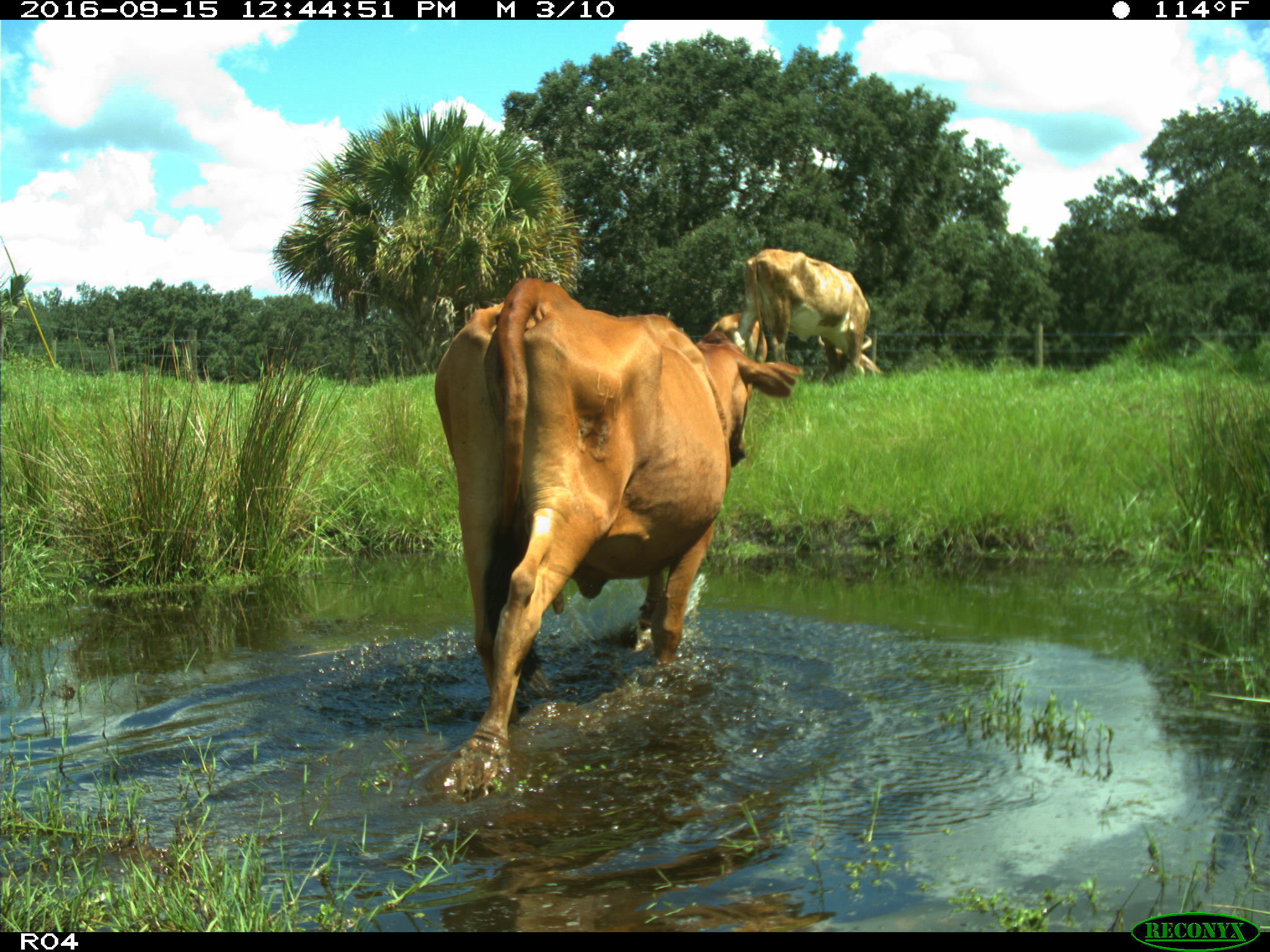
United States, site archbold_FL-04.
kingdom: Animalia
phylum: Chordata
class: Mammalia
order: Artiodactyla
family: Bovidae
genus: Bos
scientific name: Bos taurus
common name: domestic cow